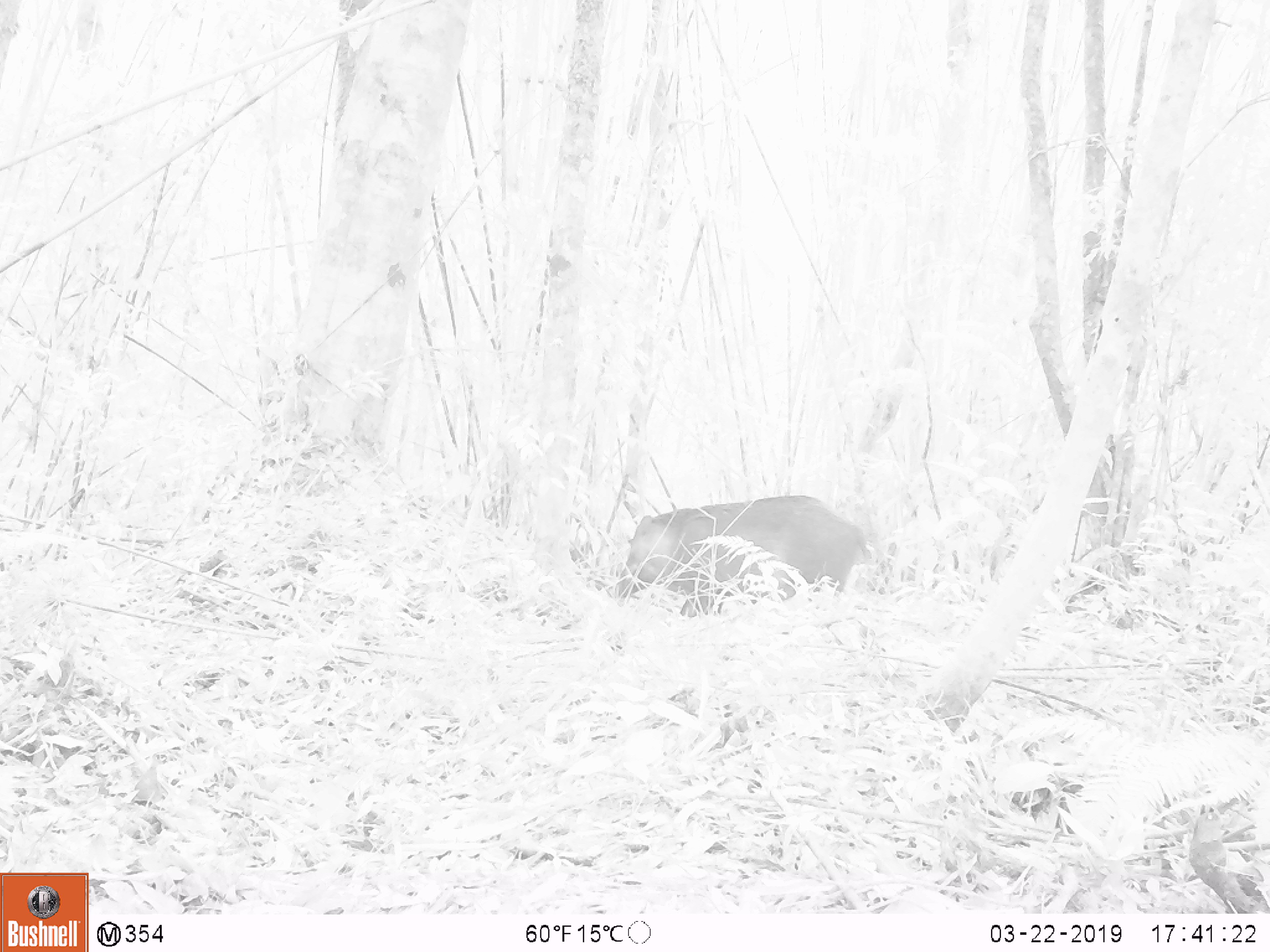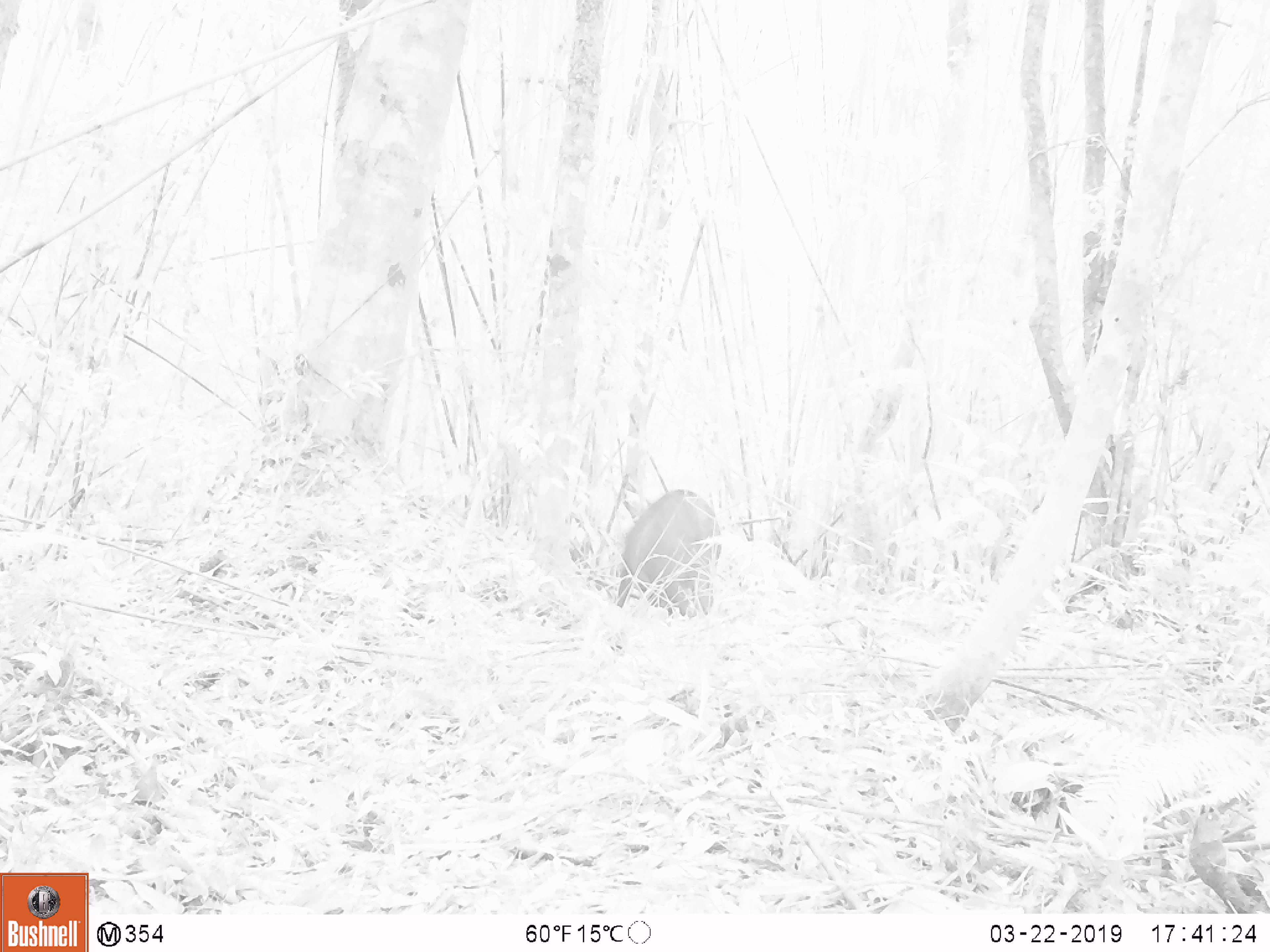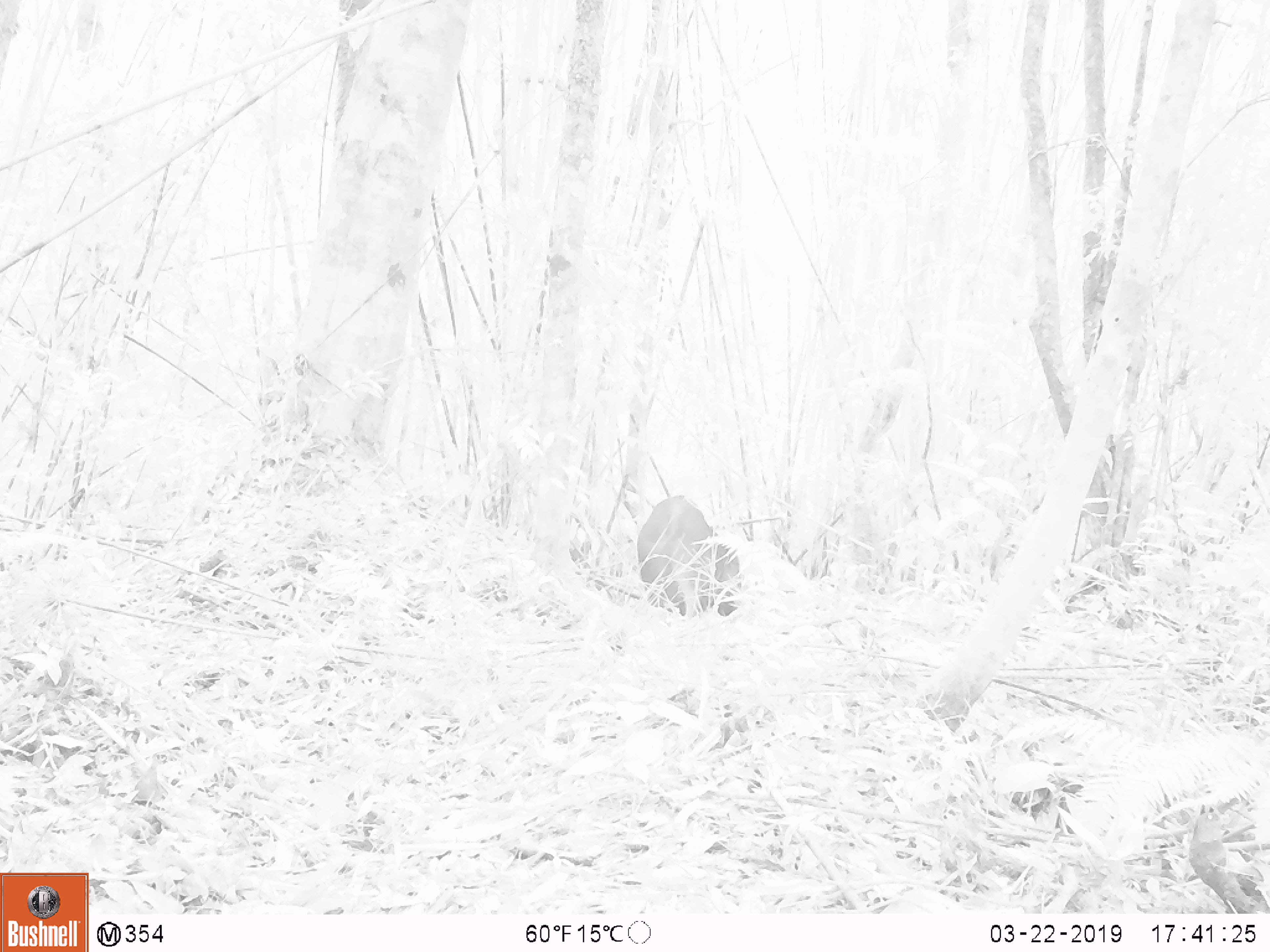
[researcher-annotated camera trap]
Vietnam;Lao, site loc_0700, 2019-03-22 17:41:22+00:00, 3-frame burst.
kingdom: Animalia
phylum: Chordata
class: Mammalia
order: Artiodactyla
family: Suidae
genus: Sus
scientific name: Sus scrofa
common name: eurasian wild pig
Eurasian wild pig (Sus scrofa). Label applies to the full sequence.